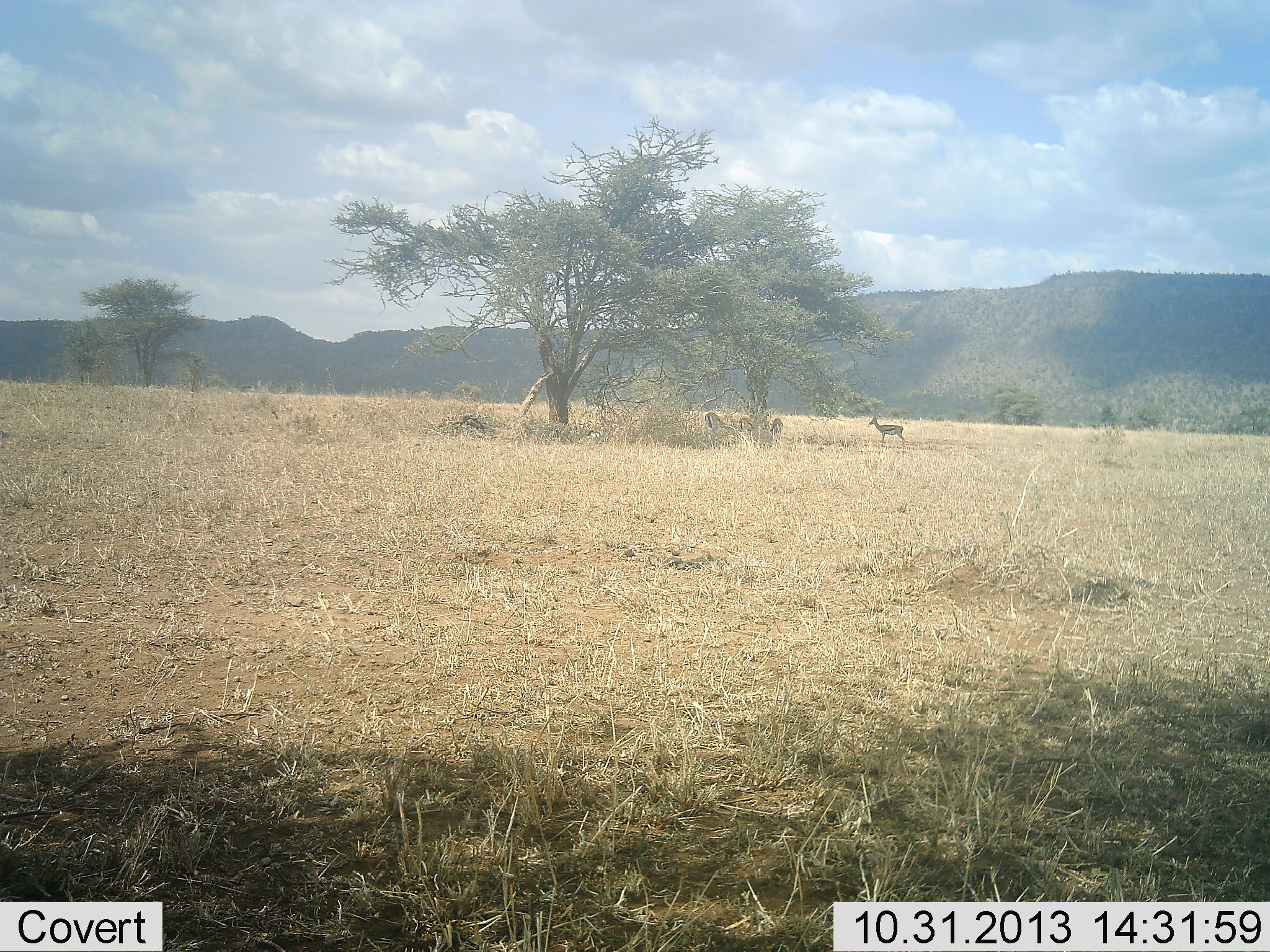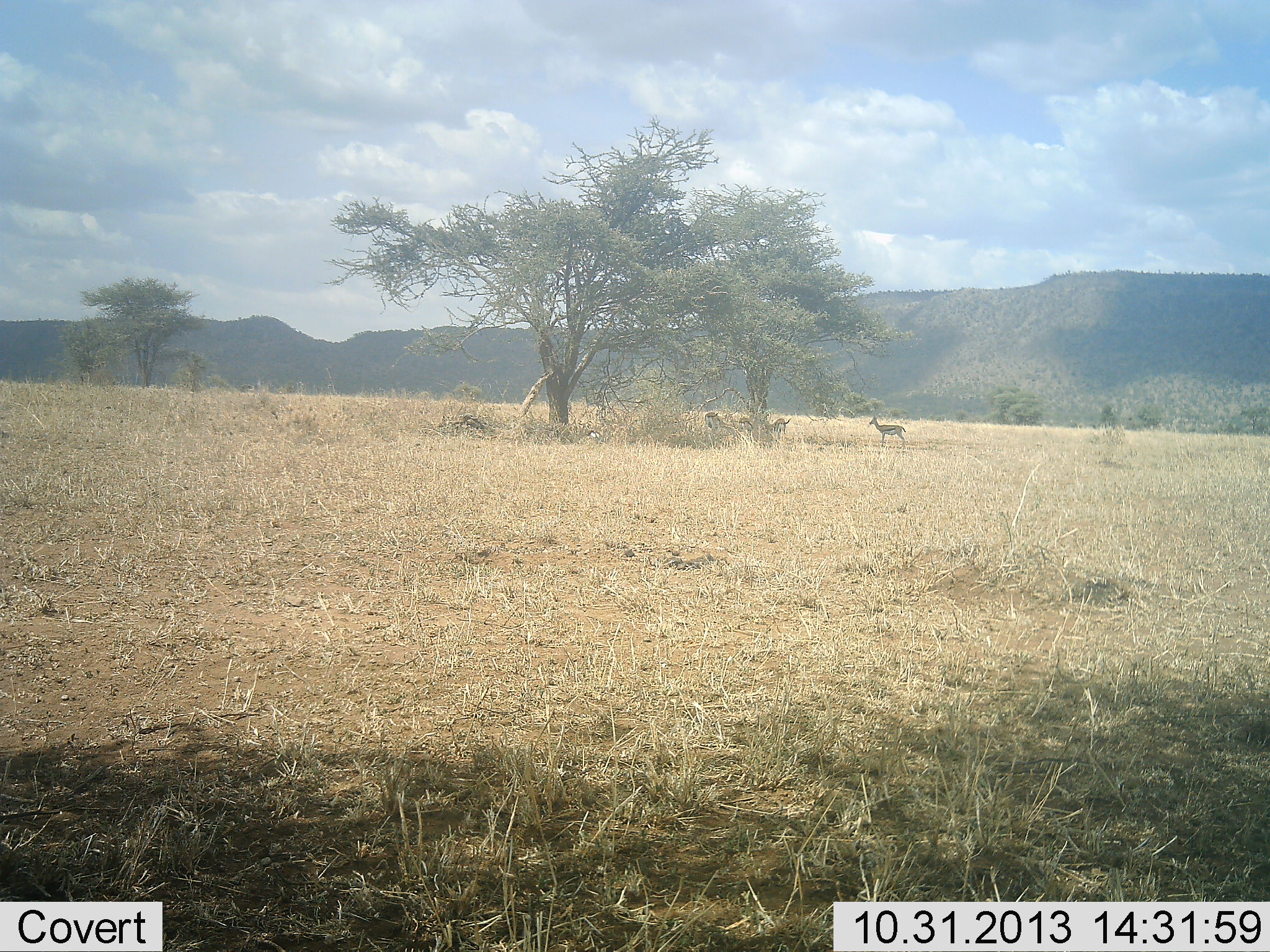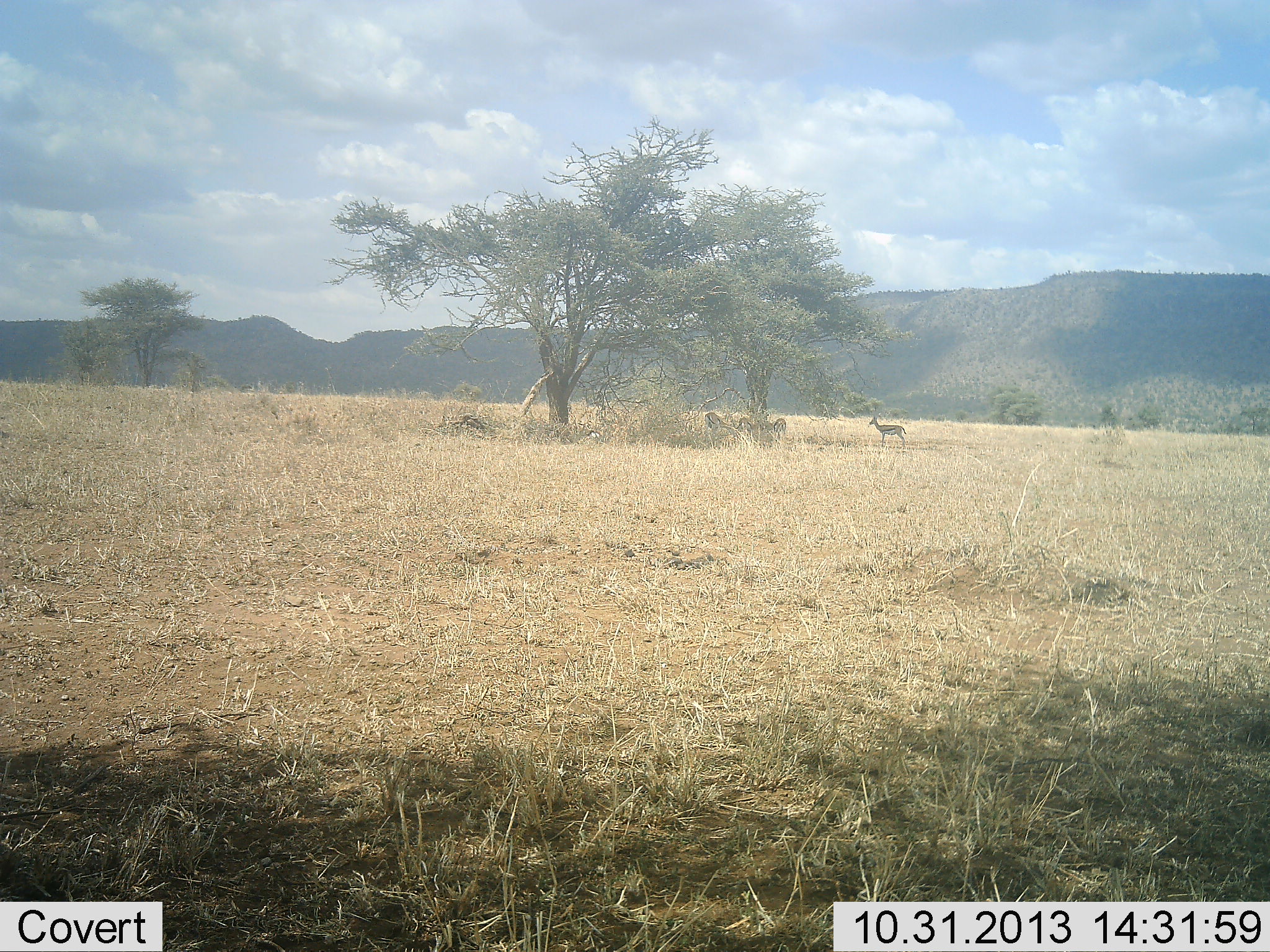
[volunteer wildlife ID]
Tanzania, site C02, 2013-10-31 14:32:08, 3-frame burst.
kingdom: Animalia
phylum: Chordata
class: Mammalia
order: Artiodactyla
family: Bovidae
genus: Eudorcas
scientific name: Eudorcas thomsonii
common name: thomson's gazelle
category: gazellethomsons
Gazellethomsons (thomson's gazelle) (Eudorcas thomsonii), count 4. Behavior (volunteer vote fractions): standing 85%, resting 26%, moving 6%, interacting 3%. Young present (vote fraction): 0%. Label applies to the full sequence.